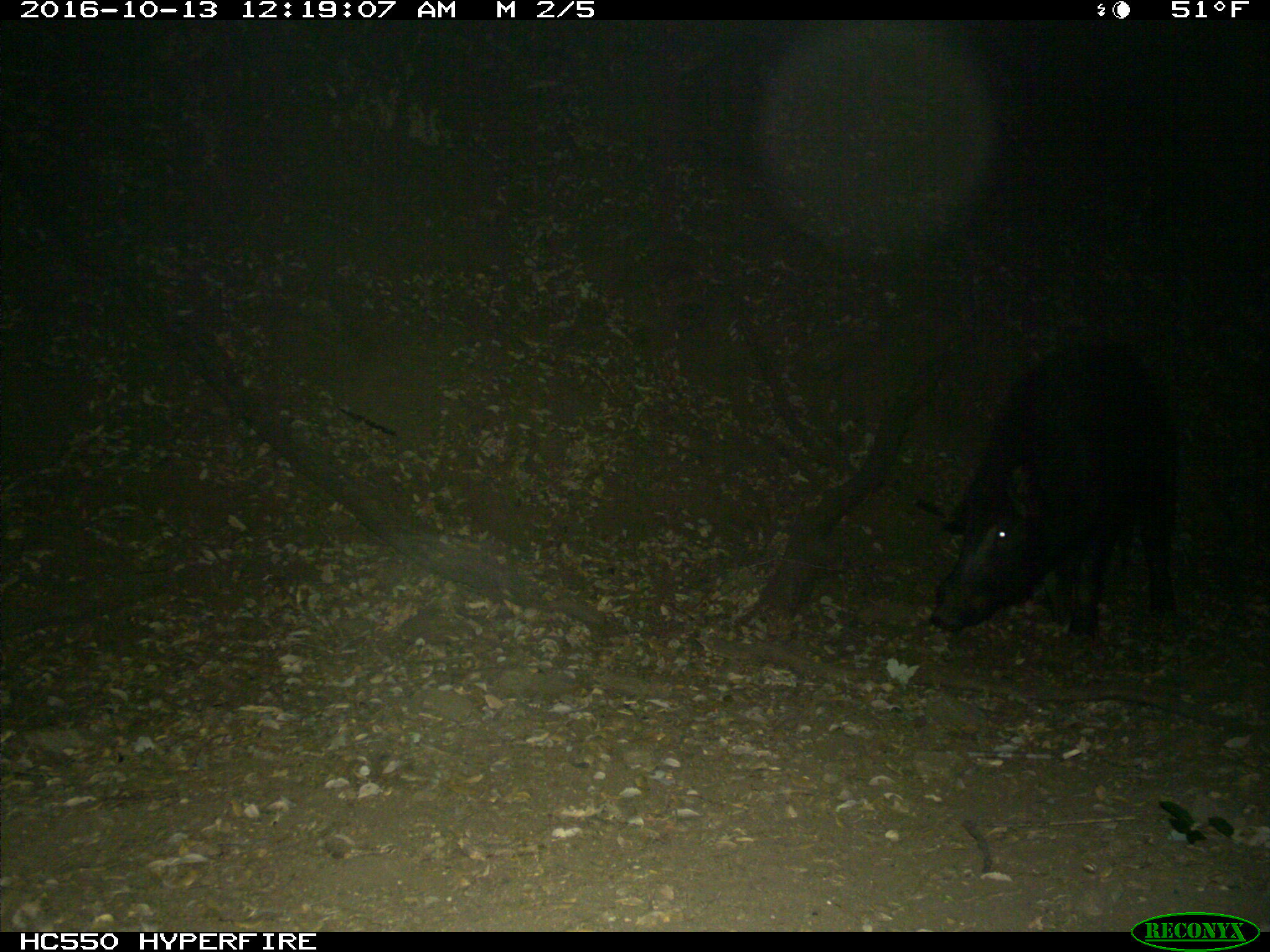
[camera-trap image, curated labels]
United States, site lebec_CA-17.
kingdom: Animalia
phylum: Chordata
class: Mammalia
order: Artiodactyla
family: Suidae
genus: Sus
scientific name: Sus scrofa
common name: wild boar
Sus scrofa (wild boar).